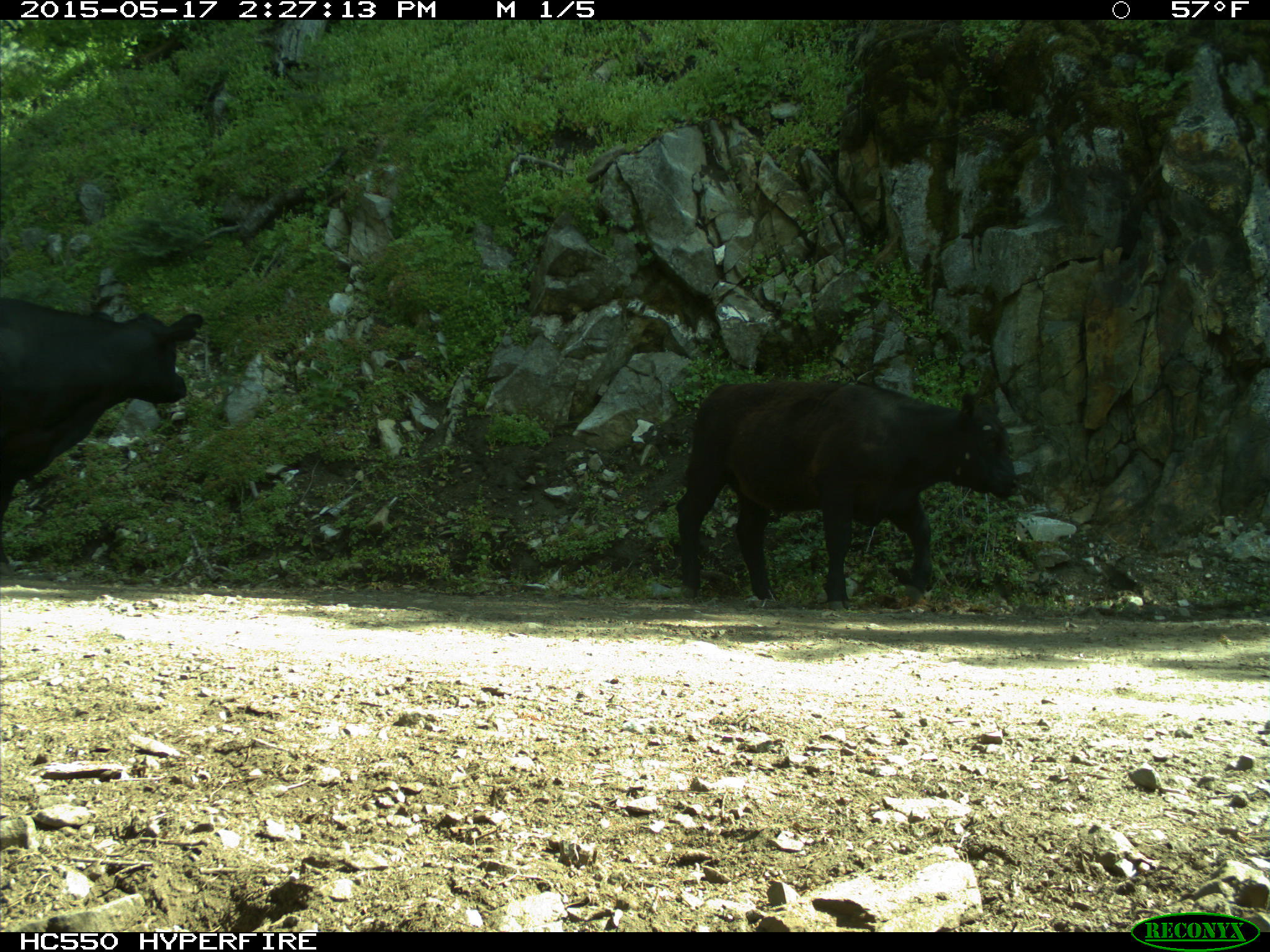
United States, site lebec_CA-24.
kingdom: Animalia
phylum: Chordata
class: Mammalia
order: Artiodactyla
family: Bovidae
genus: Bos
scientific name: Bos taurus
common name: domestic cow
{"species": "Bos taurus (domestic cow)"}